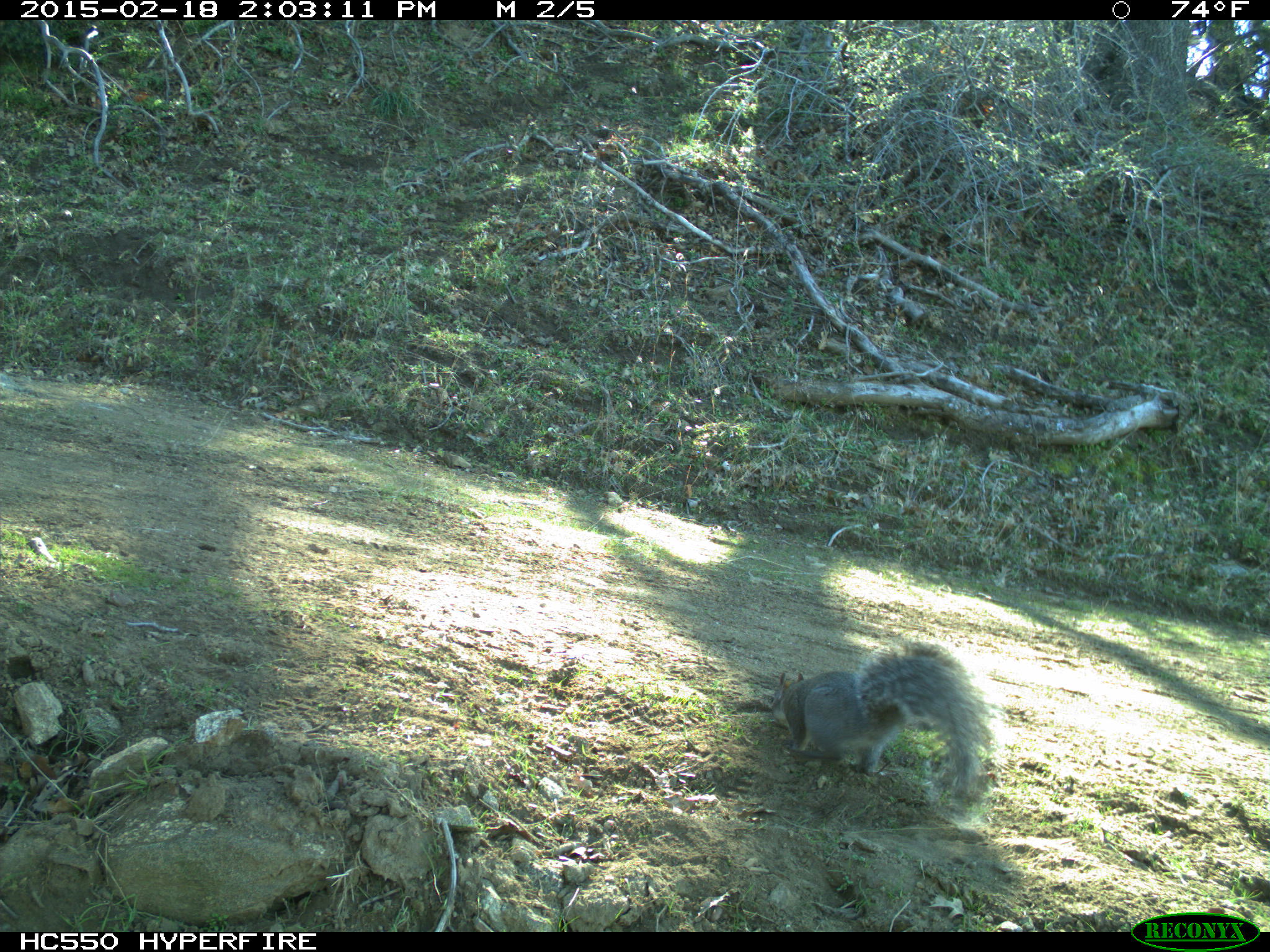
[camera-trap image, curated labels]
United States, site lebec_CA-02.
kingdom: Animalia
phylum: Chordata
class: Mammalia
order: Rodentia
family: Sciuridae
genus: Sciurus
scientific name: Sciurus carolinensis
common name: eastern gray squirrel